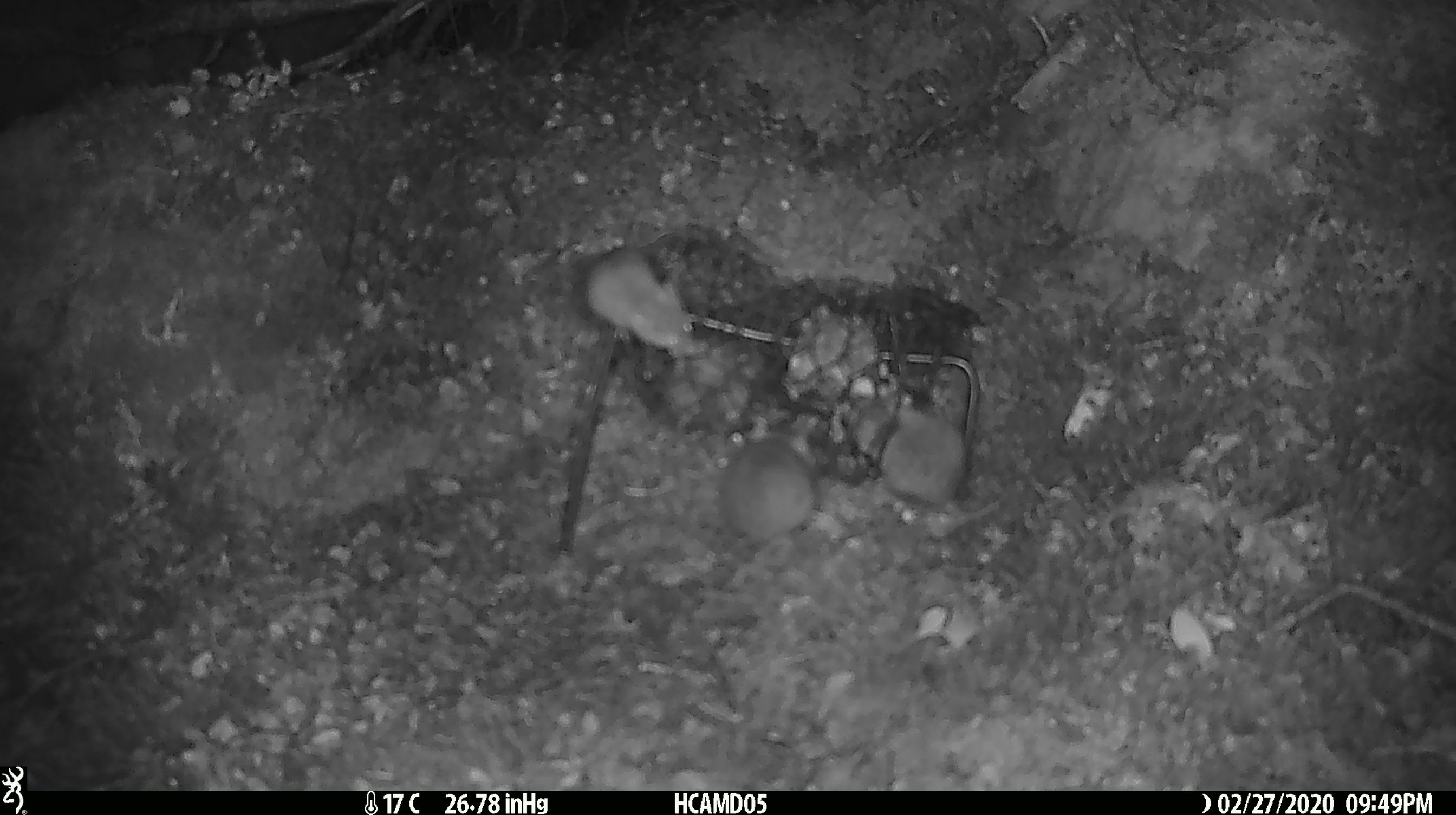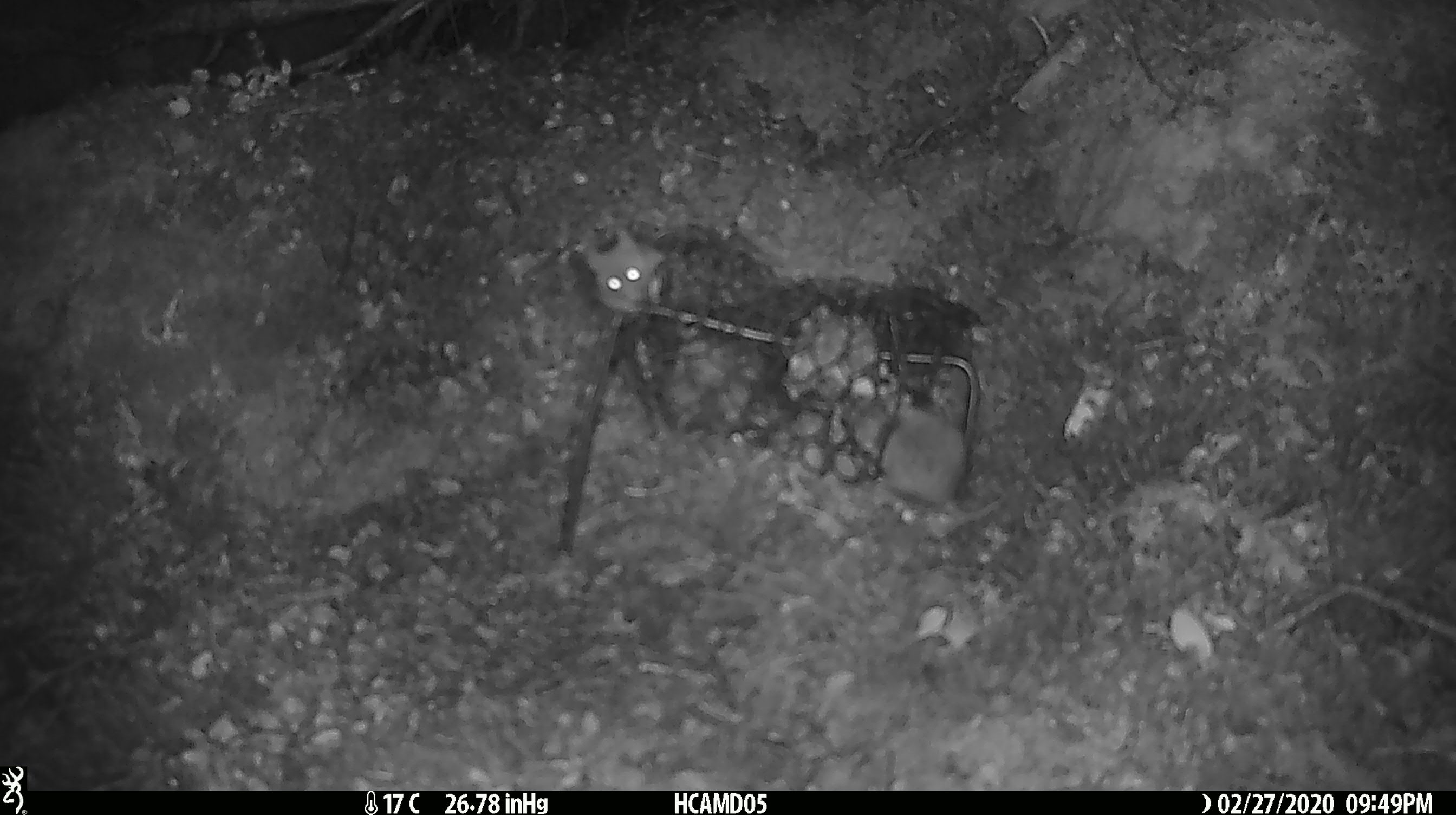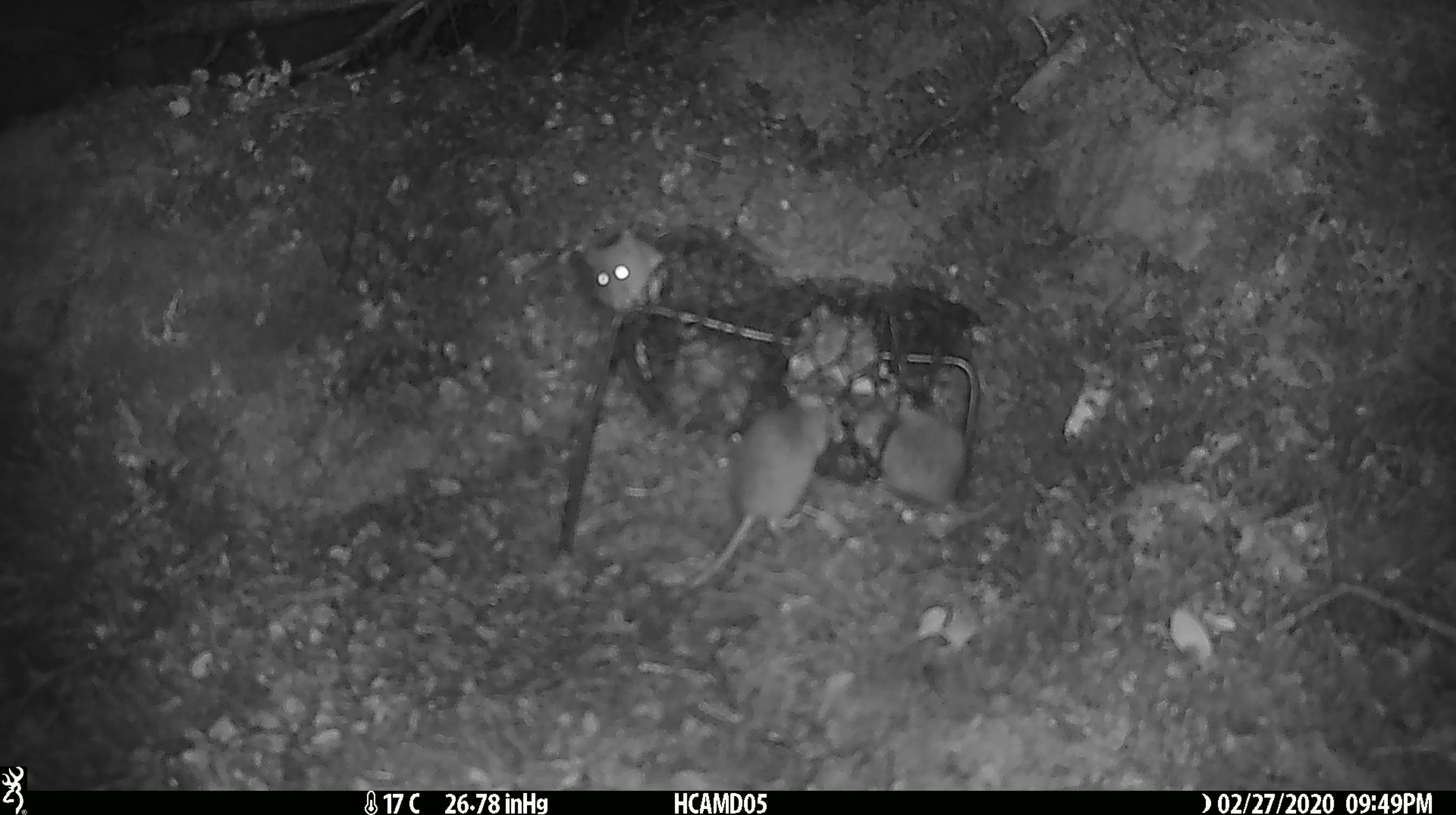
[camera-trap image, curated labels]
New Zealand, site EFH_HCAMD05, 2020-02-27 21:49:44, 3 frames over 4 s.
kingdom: Animalia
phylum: Chordata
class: Mammalia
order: Rodentia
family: Muridae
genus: Mus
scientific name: Mus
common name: mouse